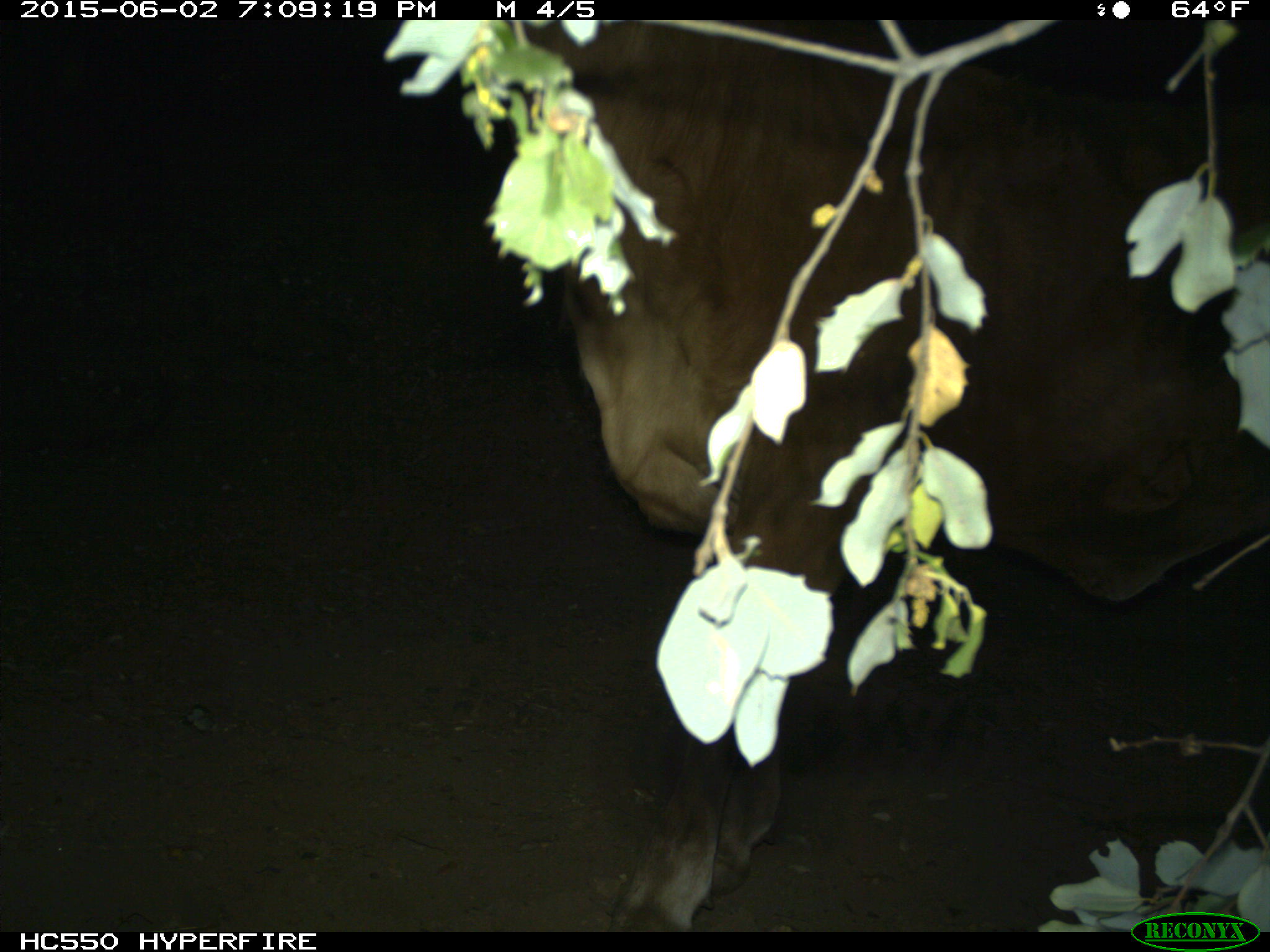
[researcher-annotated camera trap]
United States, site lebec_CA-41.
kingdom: Animalia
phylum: Chordata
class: Mammalia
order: Artiodactyla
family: Bovidae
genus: Bos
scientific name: Bos taurus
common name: domestic cow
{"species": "Bos taurus (domestic cow)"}